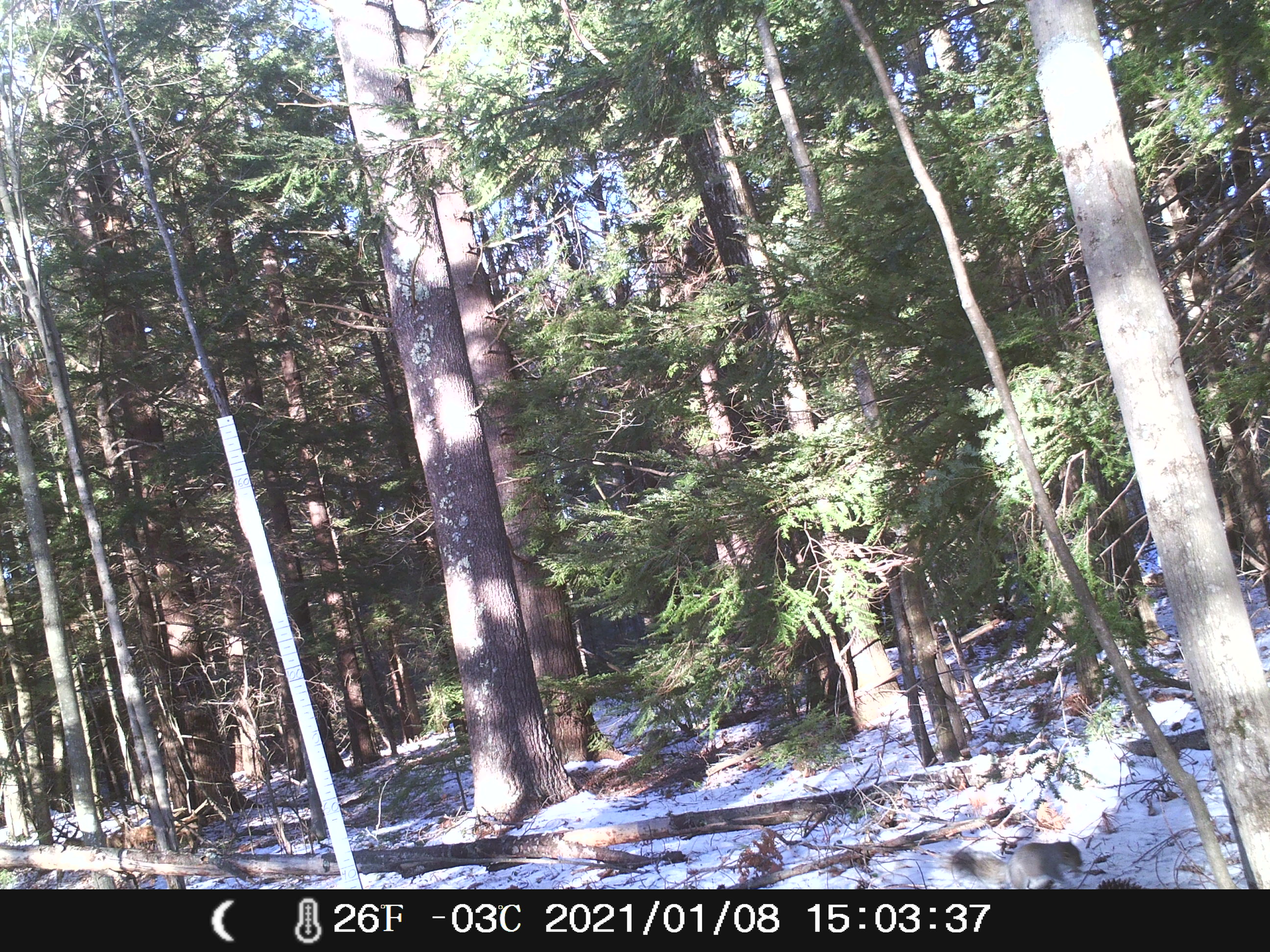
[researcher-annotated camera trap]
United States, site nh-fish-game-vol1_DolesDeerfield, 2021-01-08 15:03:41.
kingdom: Animalia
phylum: Chordata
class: Mammalia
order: Rodentia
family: Sciuridae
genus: Sciurus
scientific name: Sciurus carolinensis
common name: gray squirrel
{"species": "gray squirrel (Sciurus carolinensis)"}